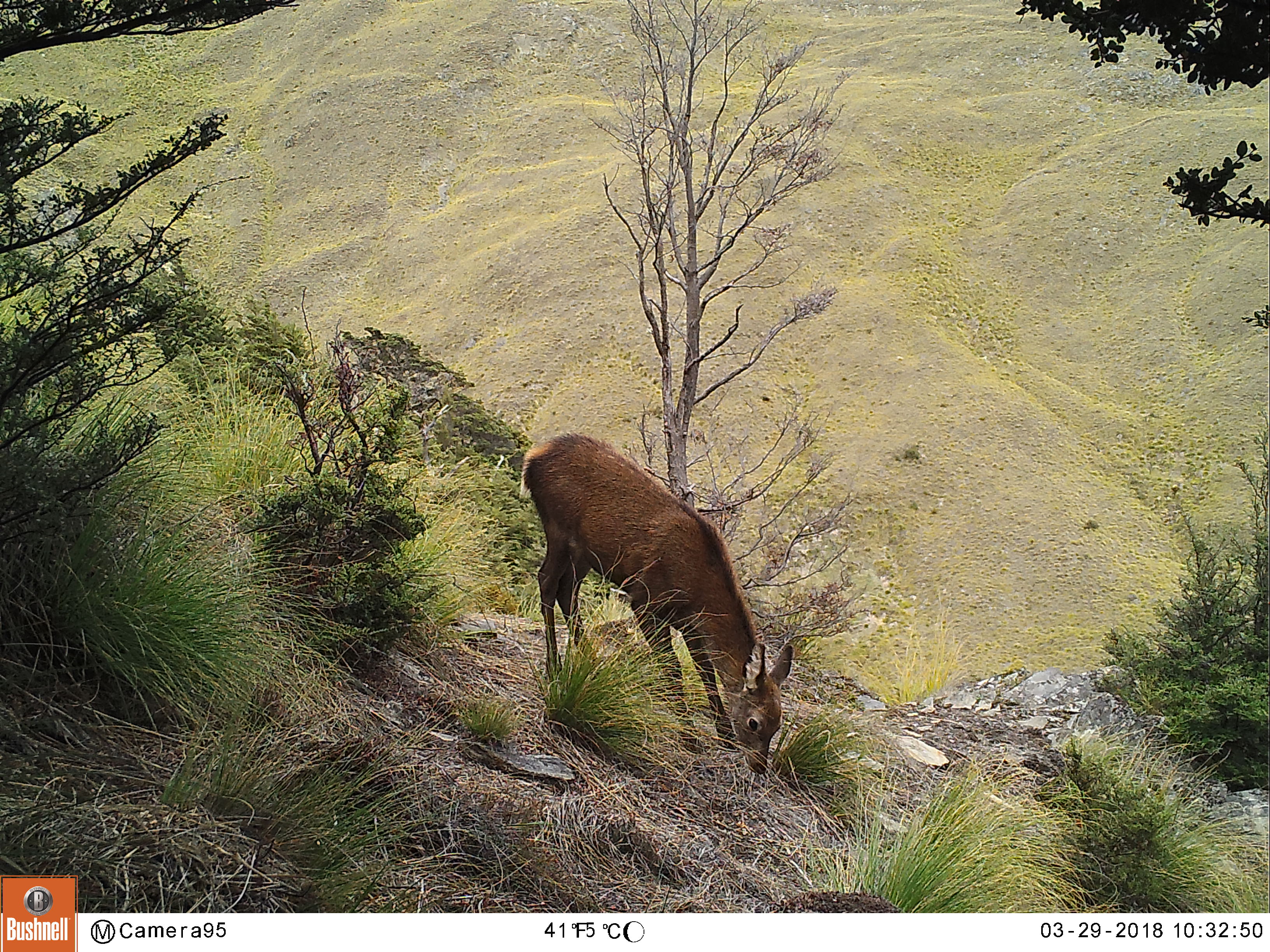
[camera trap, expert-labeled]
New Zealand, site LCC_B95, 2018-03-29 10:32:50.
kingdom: Animalia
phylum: Chordata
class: Mammalia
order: Artiodactyla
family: Cervidae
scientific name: Cervidae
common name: deer